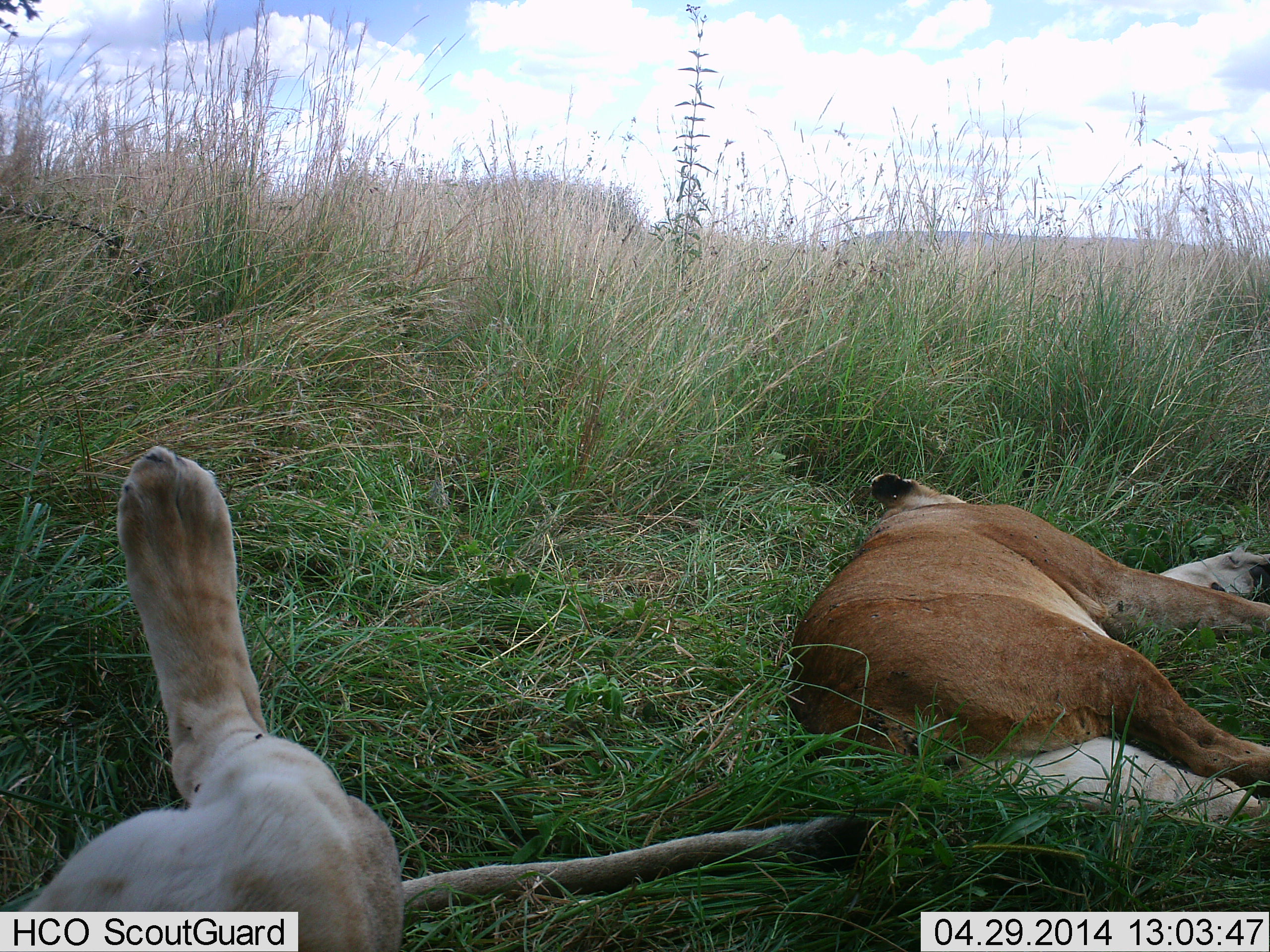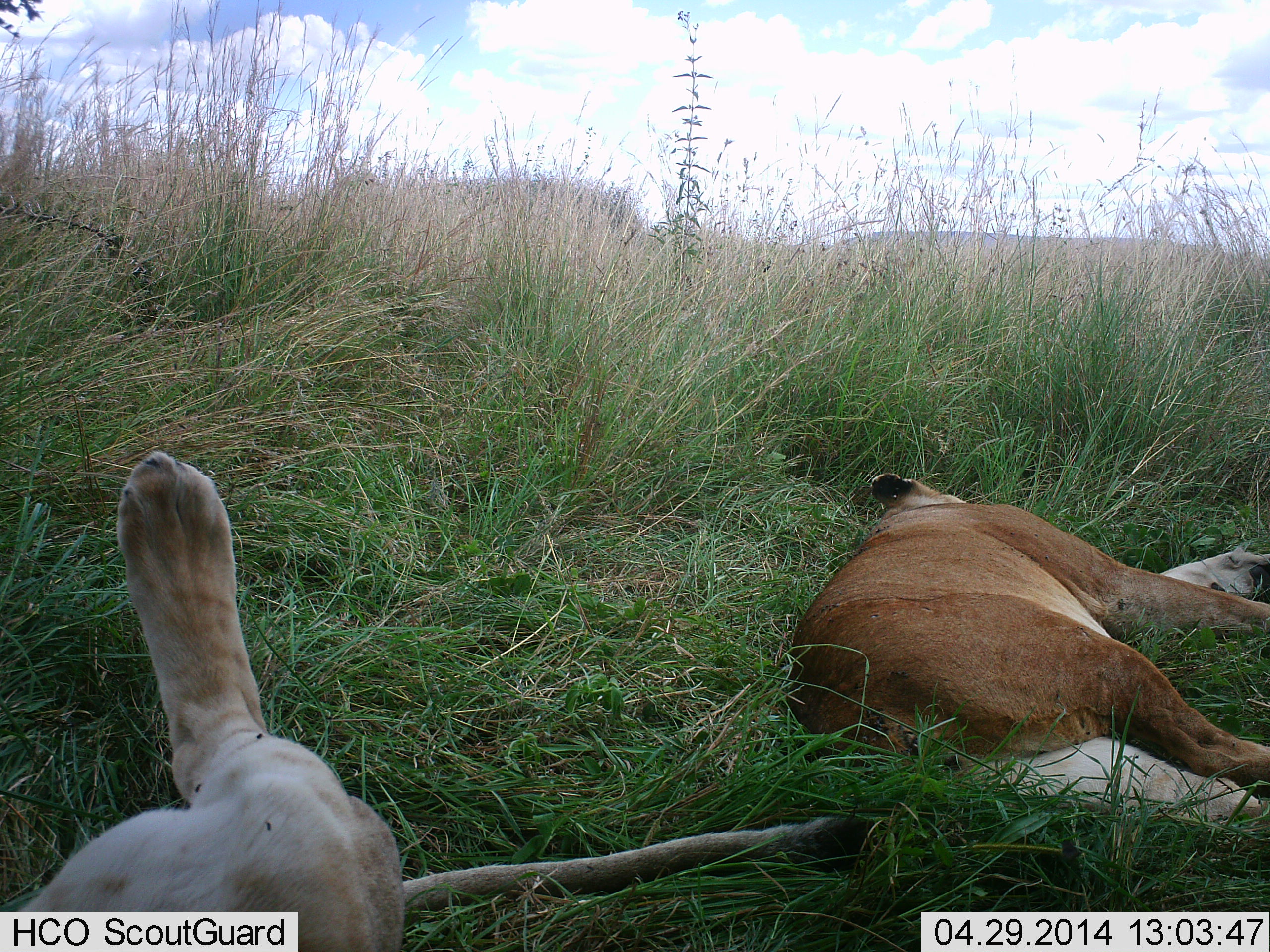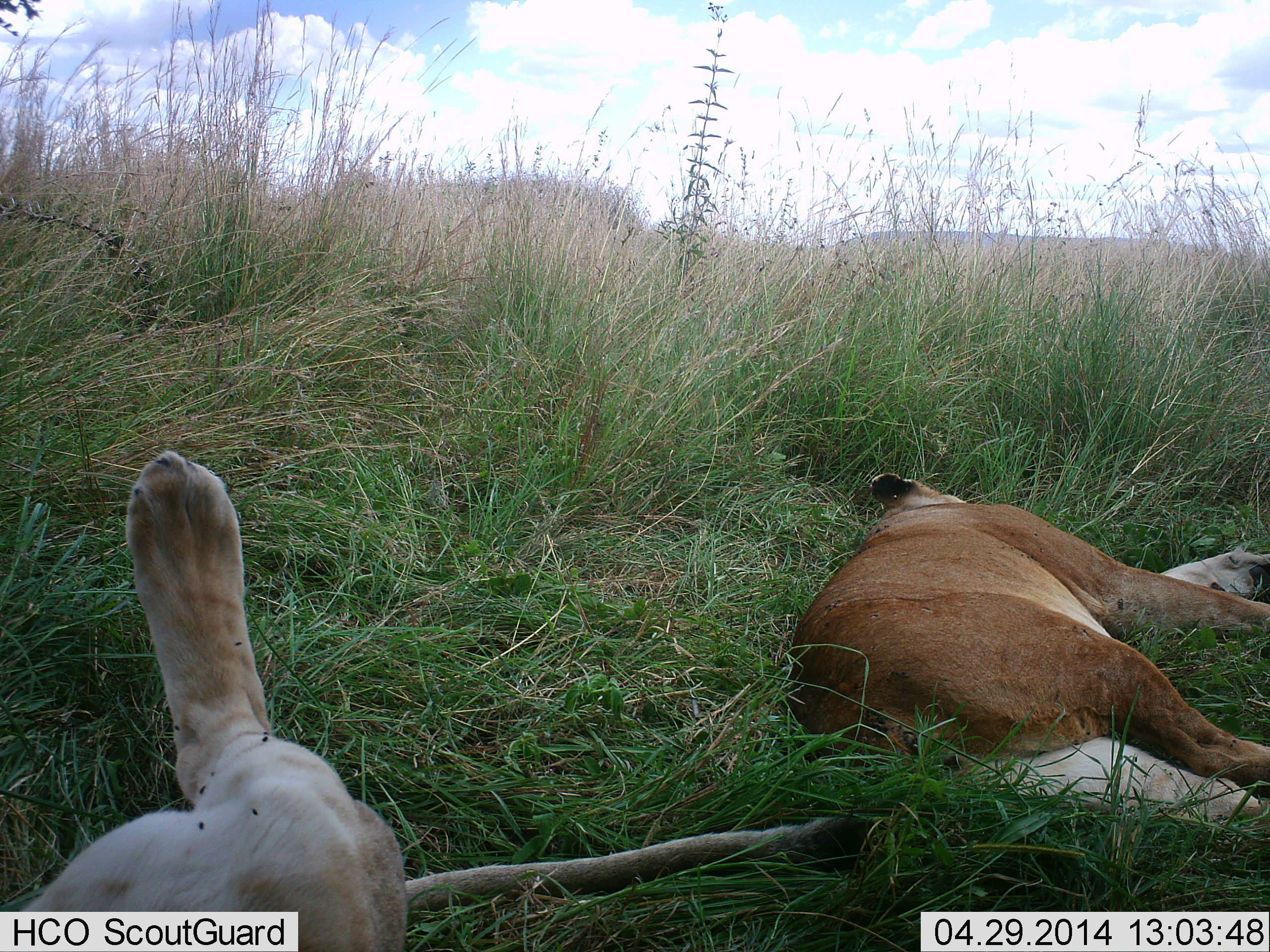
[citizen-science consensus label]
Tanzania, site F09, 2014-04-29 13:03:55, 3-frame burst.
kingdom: Animalia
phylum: Chordata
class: Mammalia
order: Carnivora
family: Felidae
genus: Panthera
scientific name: Panthera leo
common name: lion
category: lionfemale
Lionfemale (lion) (Panthera leo), count 2. Behavior (volunteer vote fractions): standing 0%, resting 100%, moving 0%, interacting 0%. Young present (vote fraction): 0%. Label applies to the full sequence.